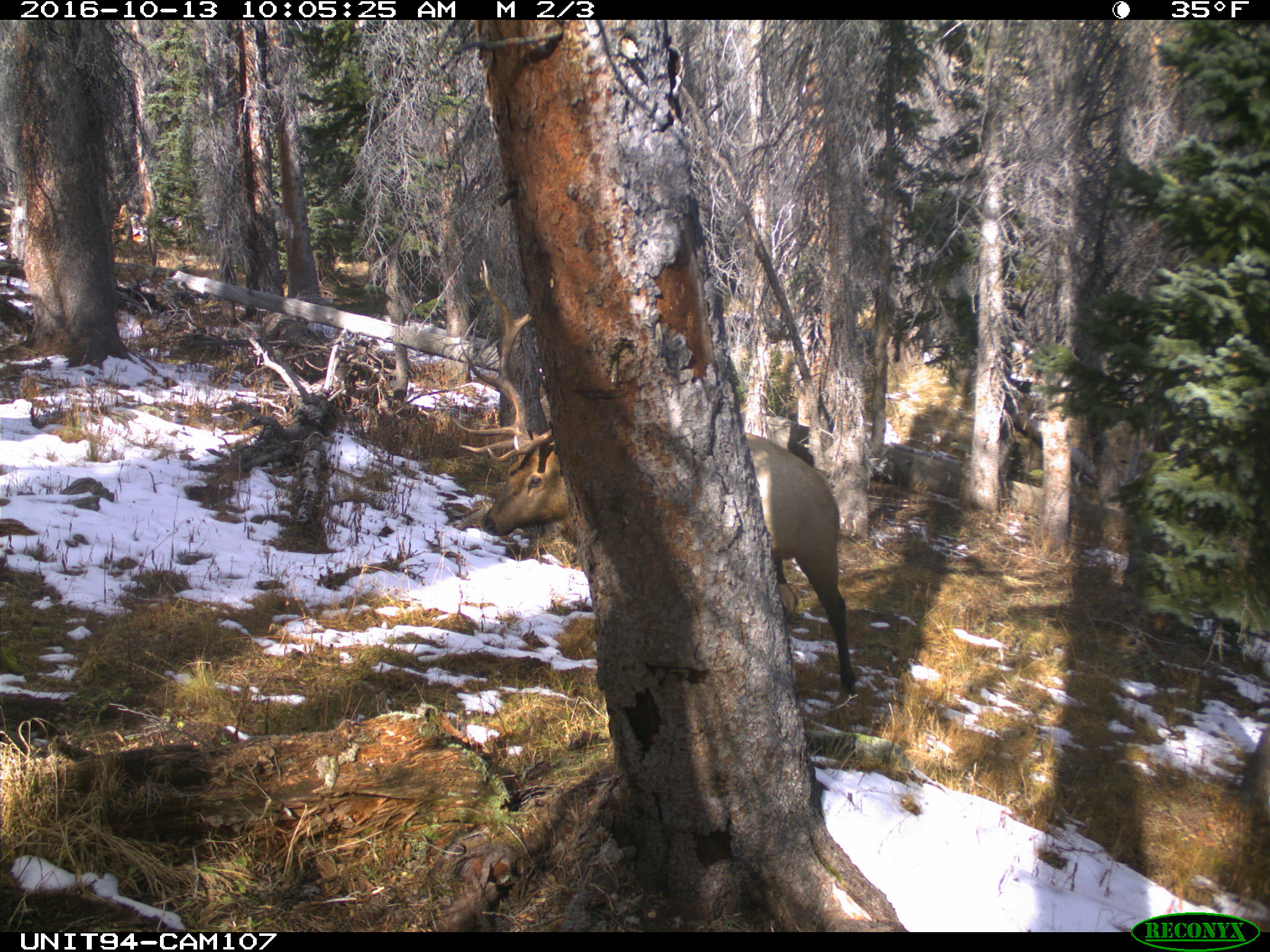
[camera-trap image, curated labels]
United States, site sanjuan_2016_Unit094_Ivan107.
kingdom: Animalia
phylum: Chordata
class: Mammalia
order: Artiodactyla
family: Cervidae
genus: Cervus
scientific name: Cervus elaphus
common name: red deer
Cervus elaphus (red deer).